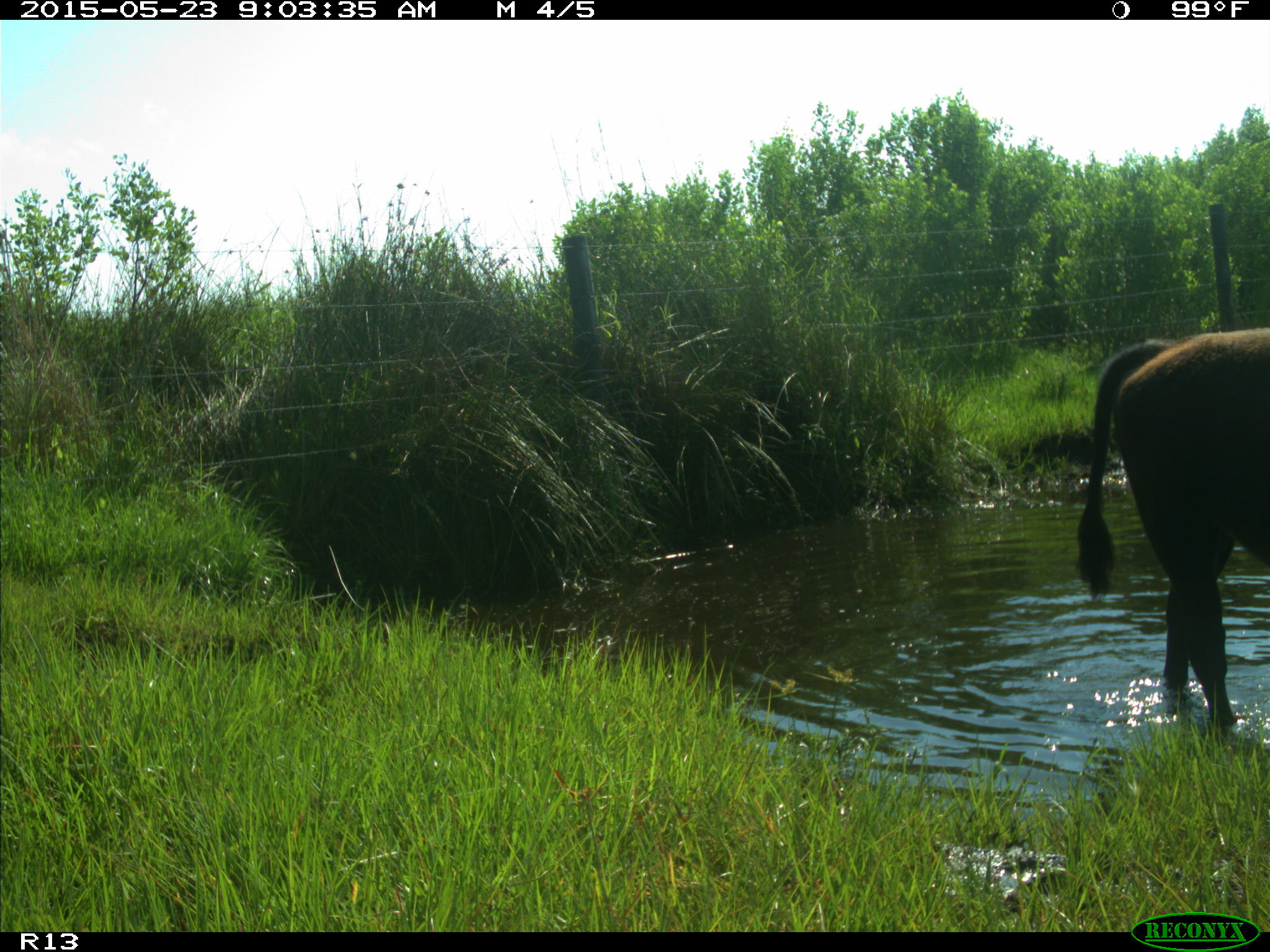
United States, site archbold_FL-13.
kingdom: Animalia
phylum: Chordata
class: Mammalia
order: Artiodactyla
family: Bovidae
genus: Bos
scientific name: Bos taurus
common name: domestic cow